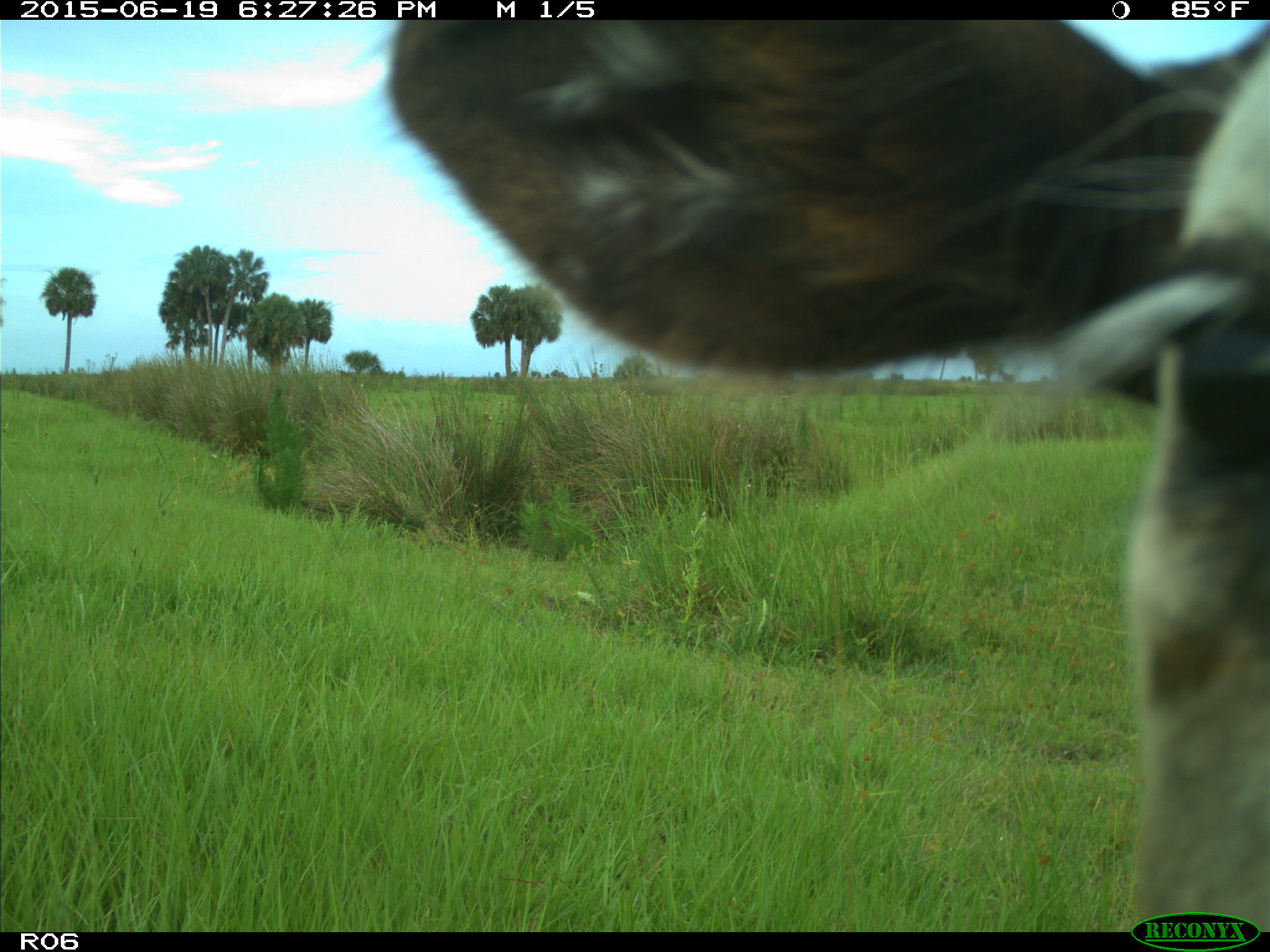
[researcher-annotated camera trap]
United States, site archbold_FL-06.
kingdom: Animalia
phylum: Chordata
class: Mammalia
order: Artiodactyla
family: Bovidae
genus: Bos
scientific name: Bos taurus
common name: domestic cow